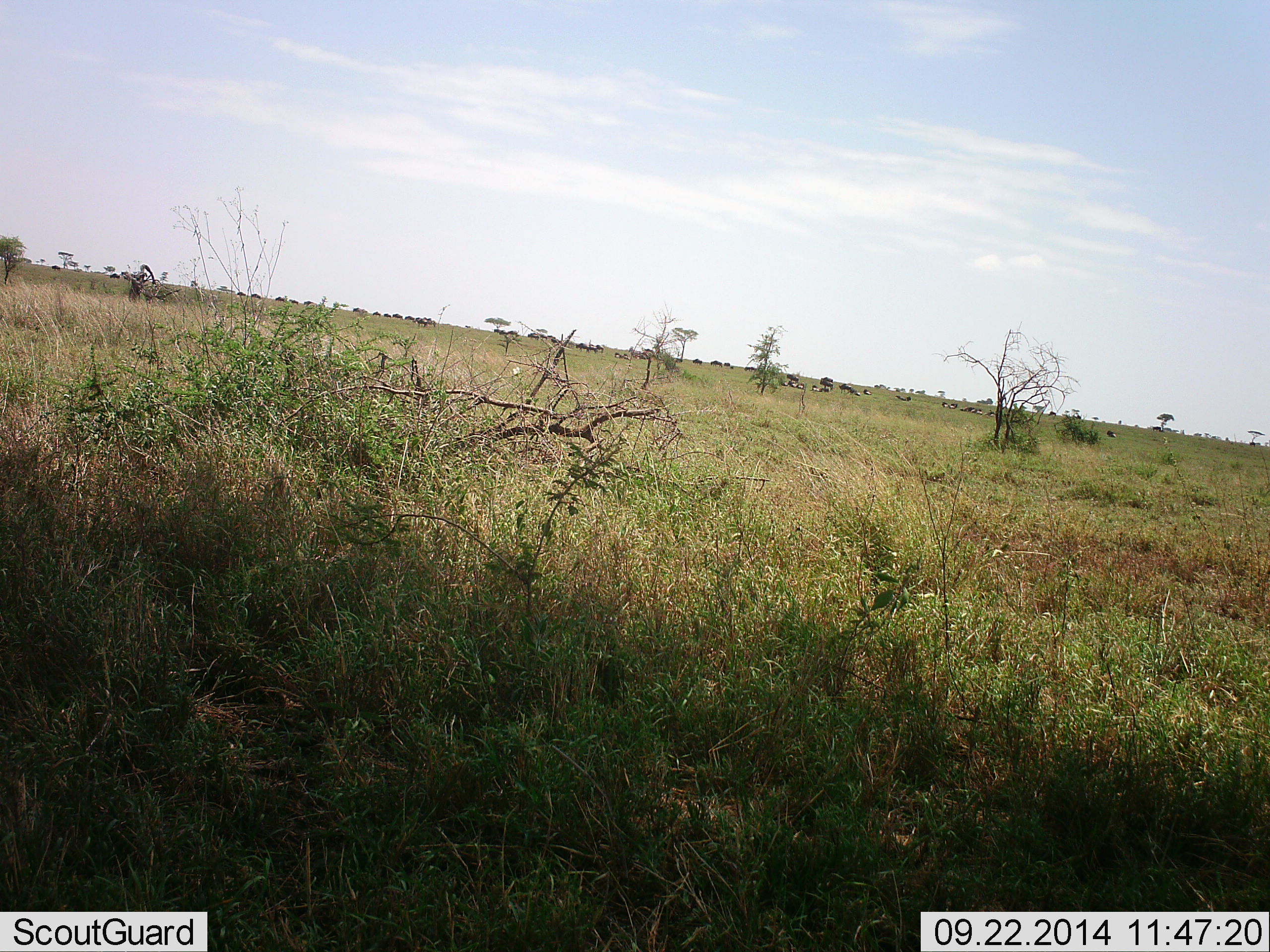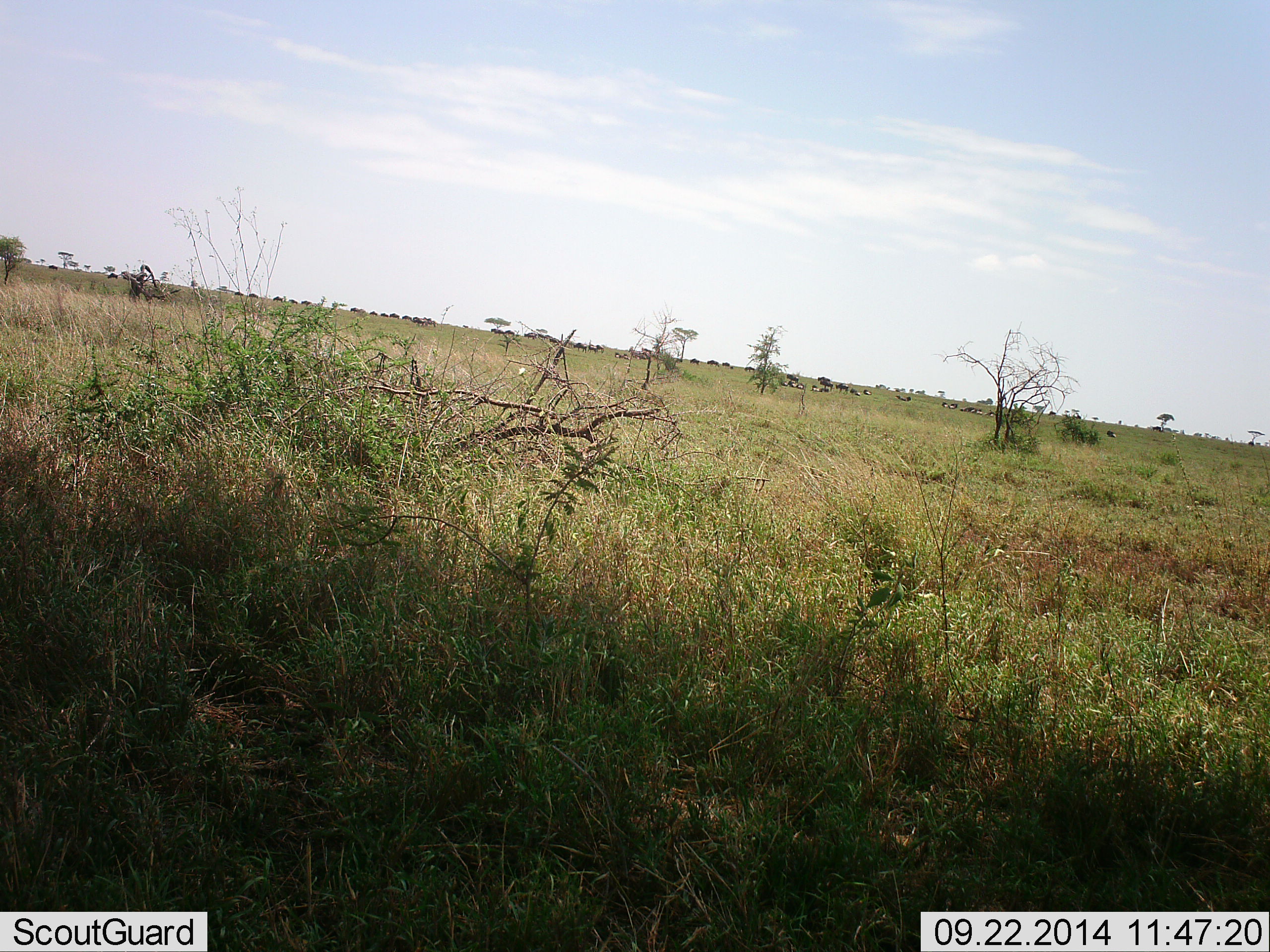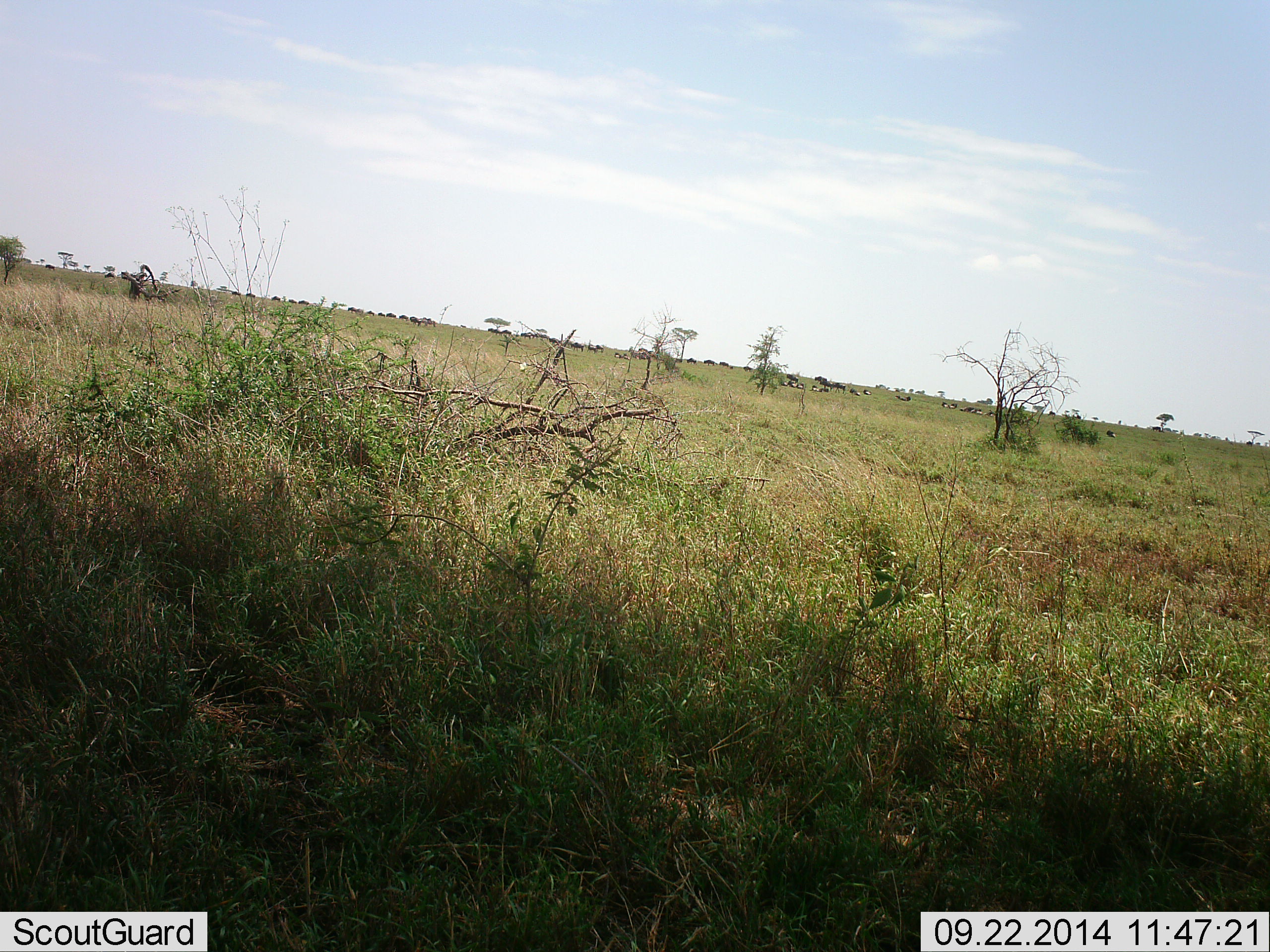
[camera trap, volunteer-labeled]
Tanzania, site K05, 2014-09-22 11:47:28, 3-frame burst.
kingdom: Animalia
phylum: Chordata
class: Mammalia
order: Artiodactyla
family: Bovidae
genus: Connochaetes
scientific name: Connochaetes taurinus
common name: blue wildebeest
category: wildebeest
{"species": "wildebeest (blue wildebeest) (Connochaetes taurinus)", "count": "11-50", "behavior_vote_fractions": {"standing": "10%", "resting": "10%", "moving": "100%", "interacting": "0%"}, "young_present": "0%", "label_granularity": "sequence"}